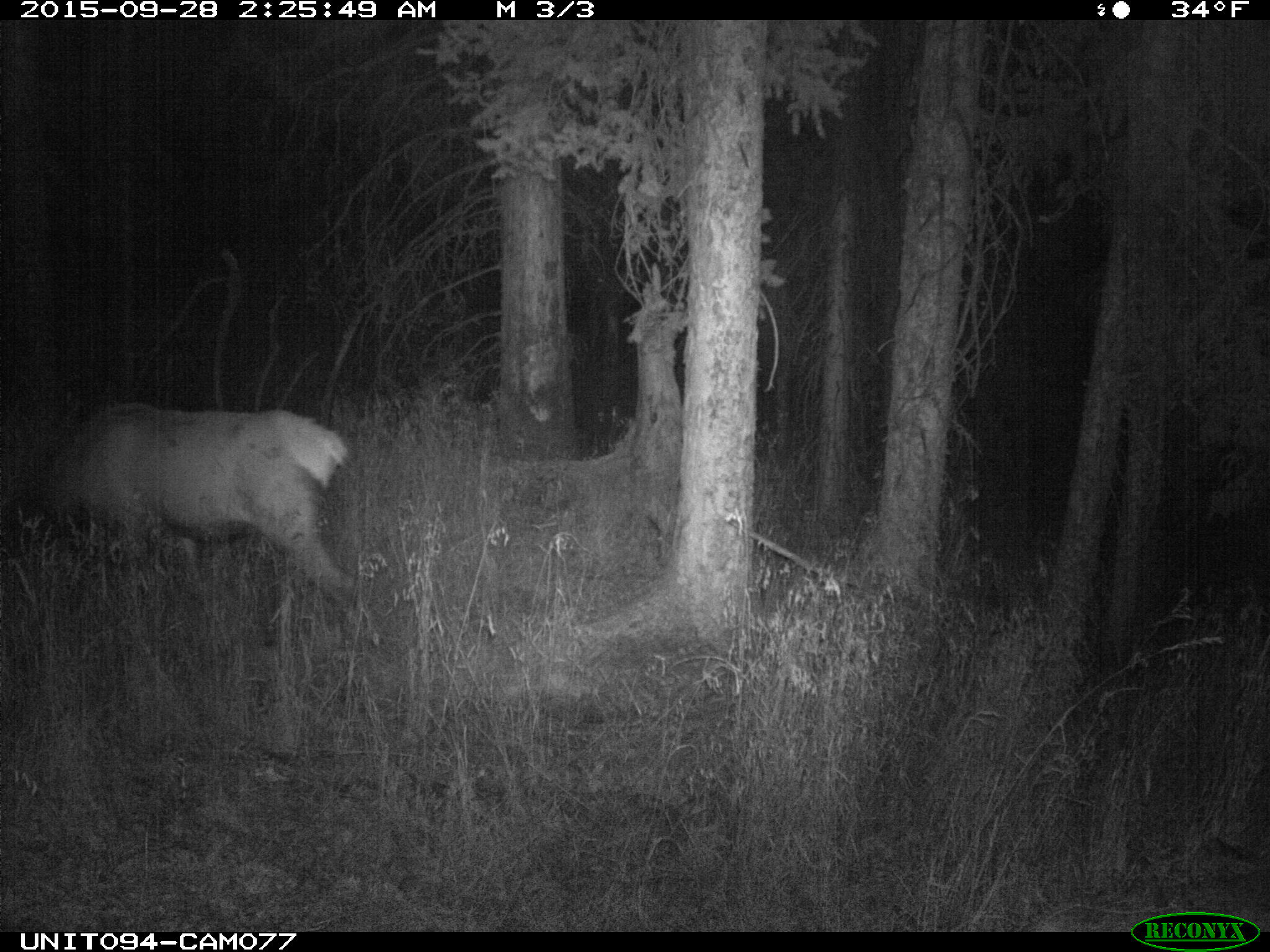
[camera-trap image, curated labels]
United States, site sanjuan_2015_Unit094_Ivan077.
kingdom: Animalia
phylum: Chordata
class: Mammalia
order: Artiodactyla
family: Cervidae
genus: Cervus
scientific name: Cervus elaphus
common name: red deer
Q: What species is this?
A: Cervus elaphus (red deer).